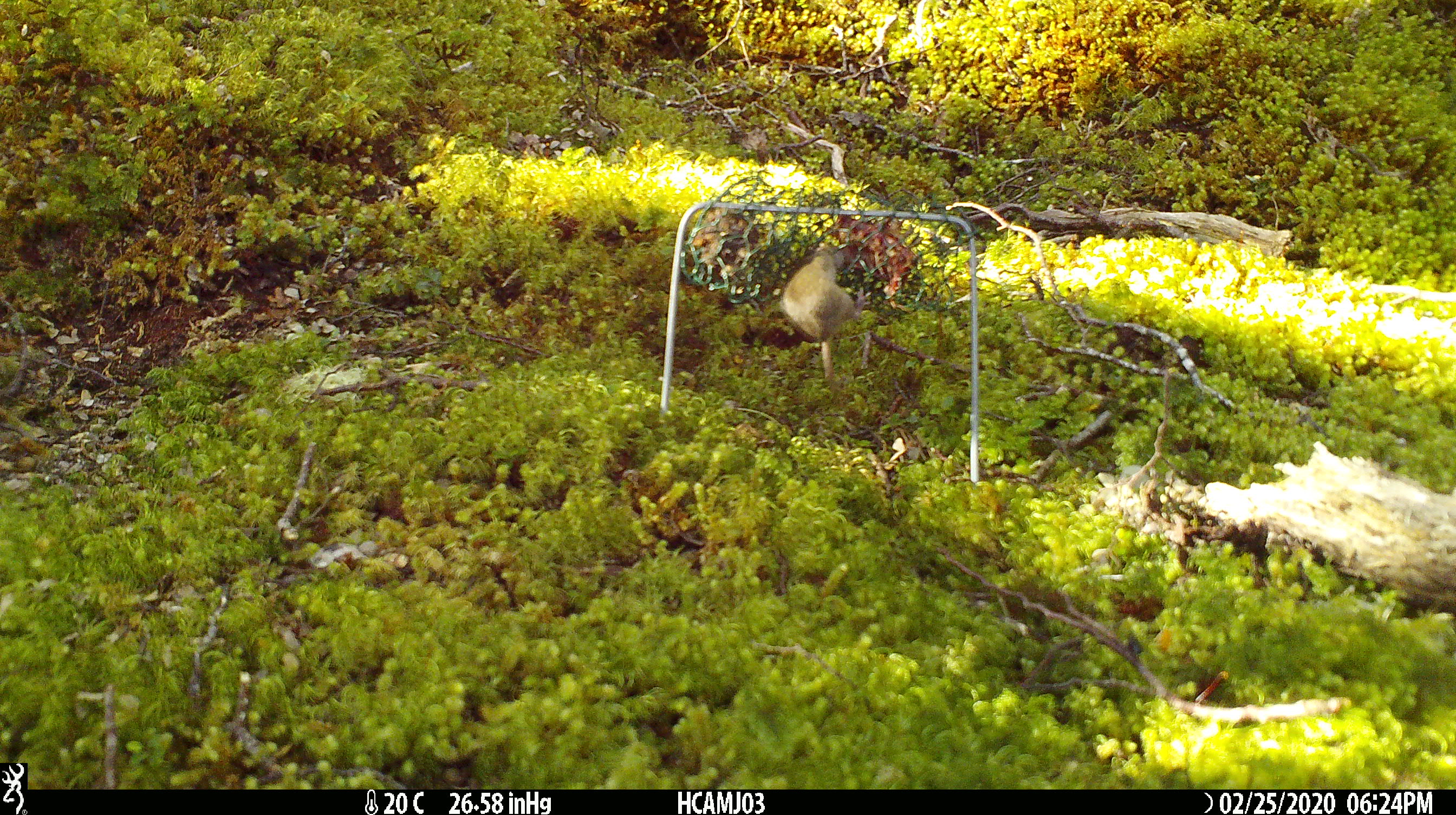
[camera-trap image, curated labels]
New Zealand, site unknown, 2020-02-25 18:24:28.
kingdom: Animalia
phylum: Chordata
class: Mammalia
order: Rodentia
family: Muridae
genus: Mus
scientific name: Mus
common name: mouse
Mouse (Mus).